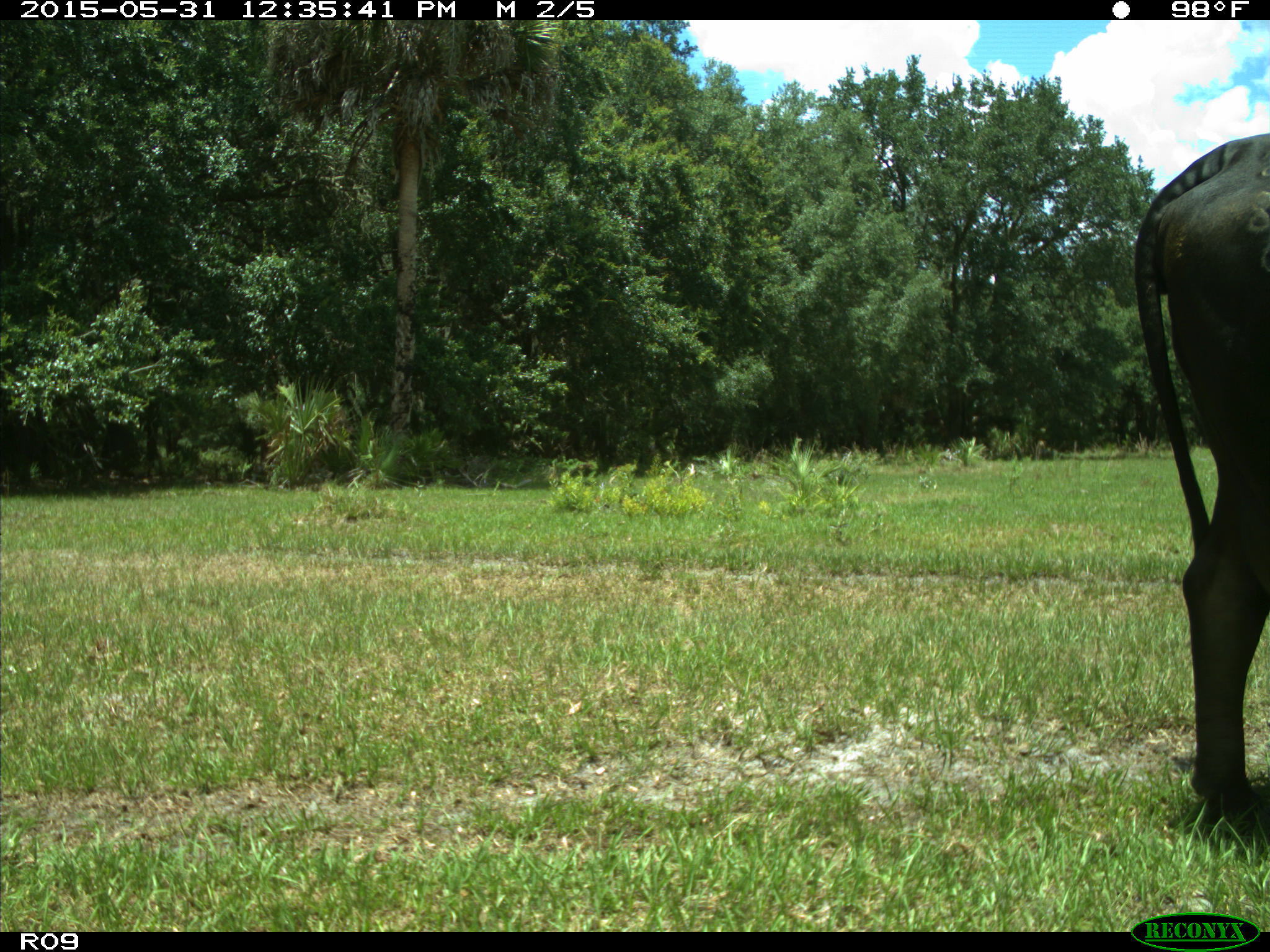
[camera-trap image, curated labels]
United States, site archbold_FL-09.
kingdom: Animalia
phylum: Chordata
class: Mammalia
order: Artiodactyla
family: Bovidae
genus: Bos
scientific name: Bos taurus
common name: domestic cow